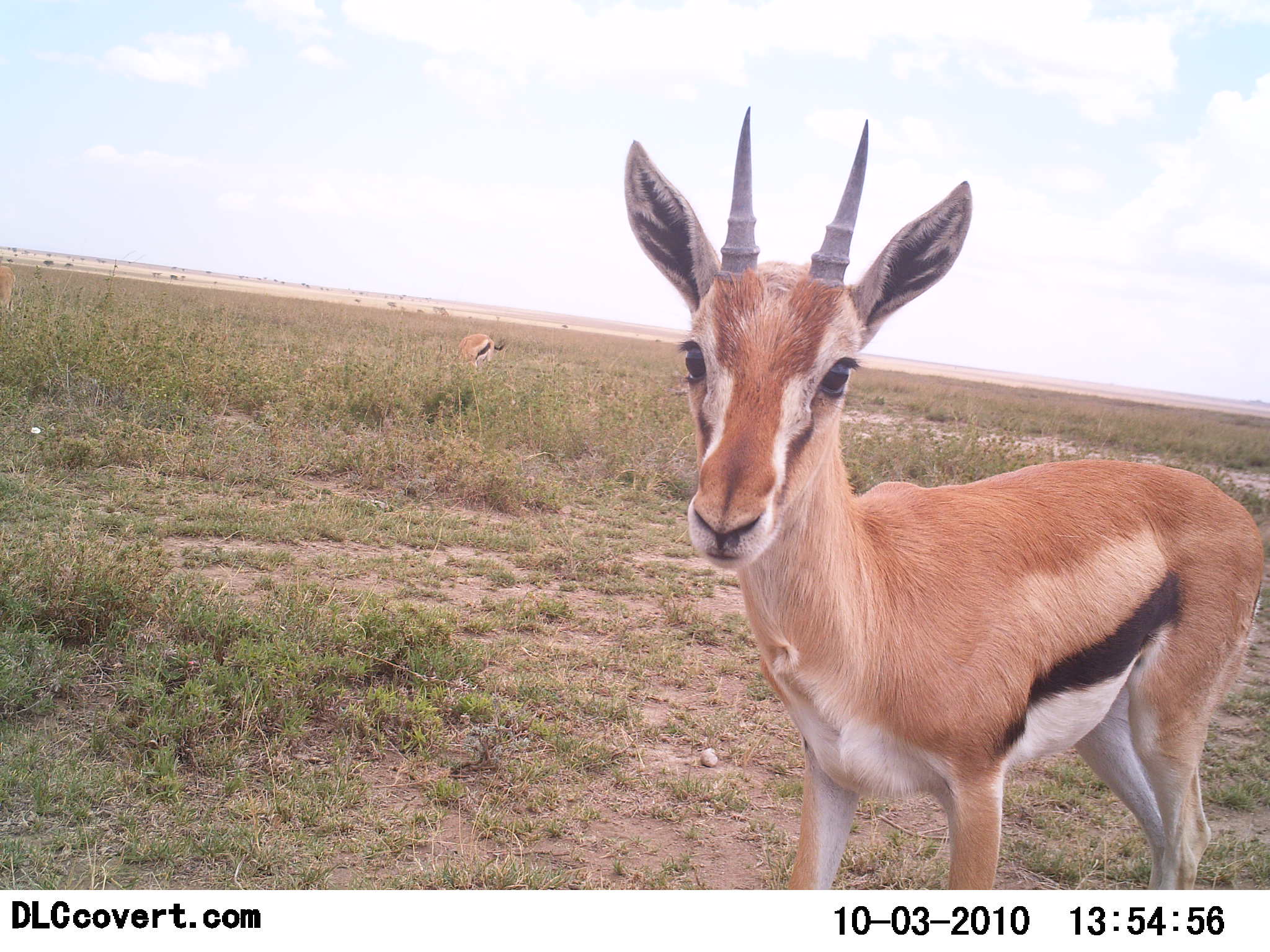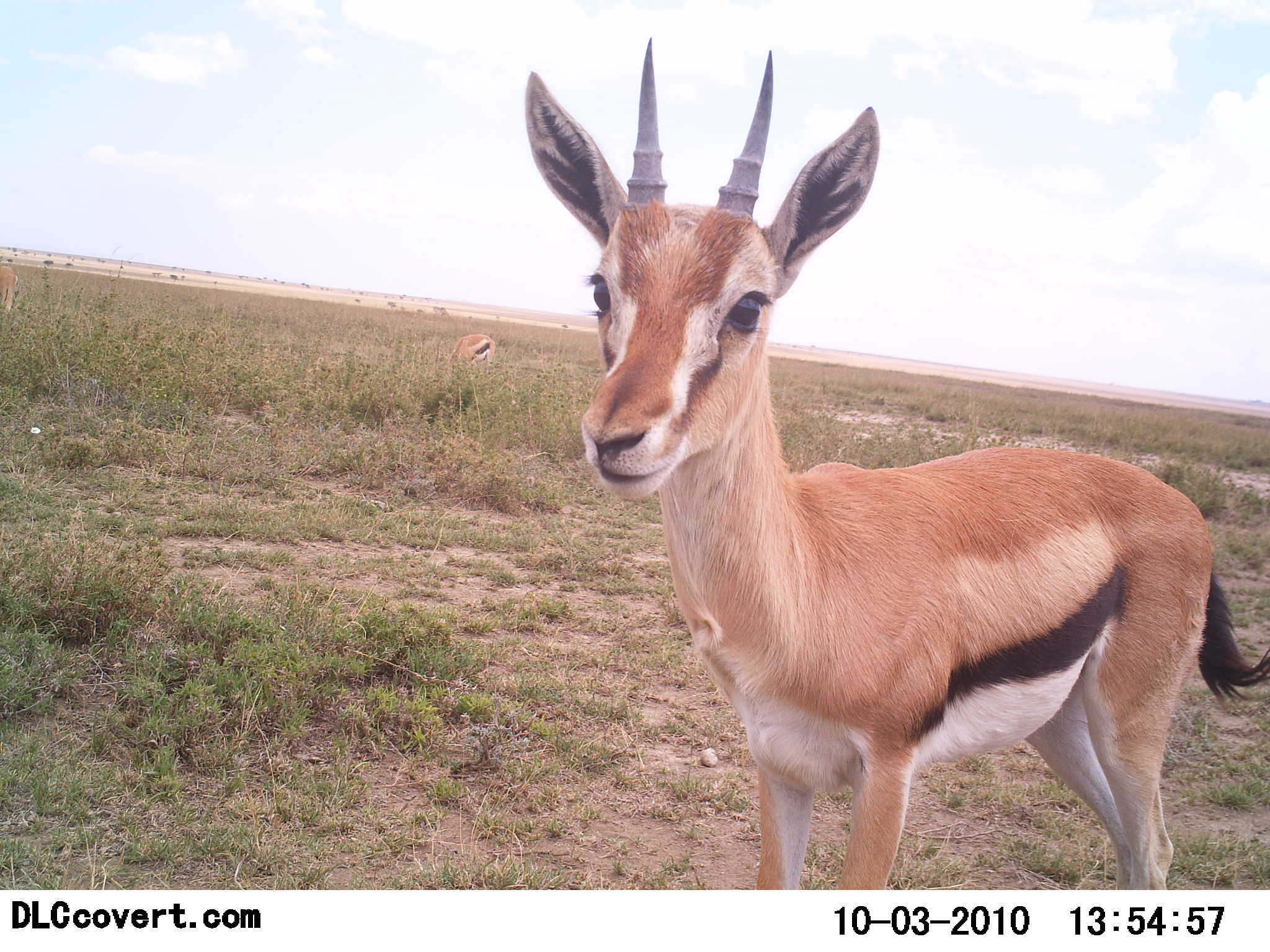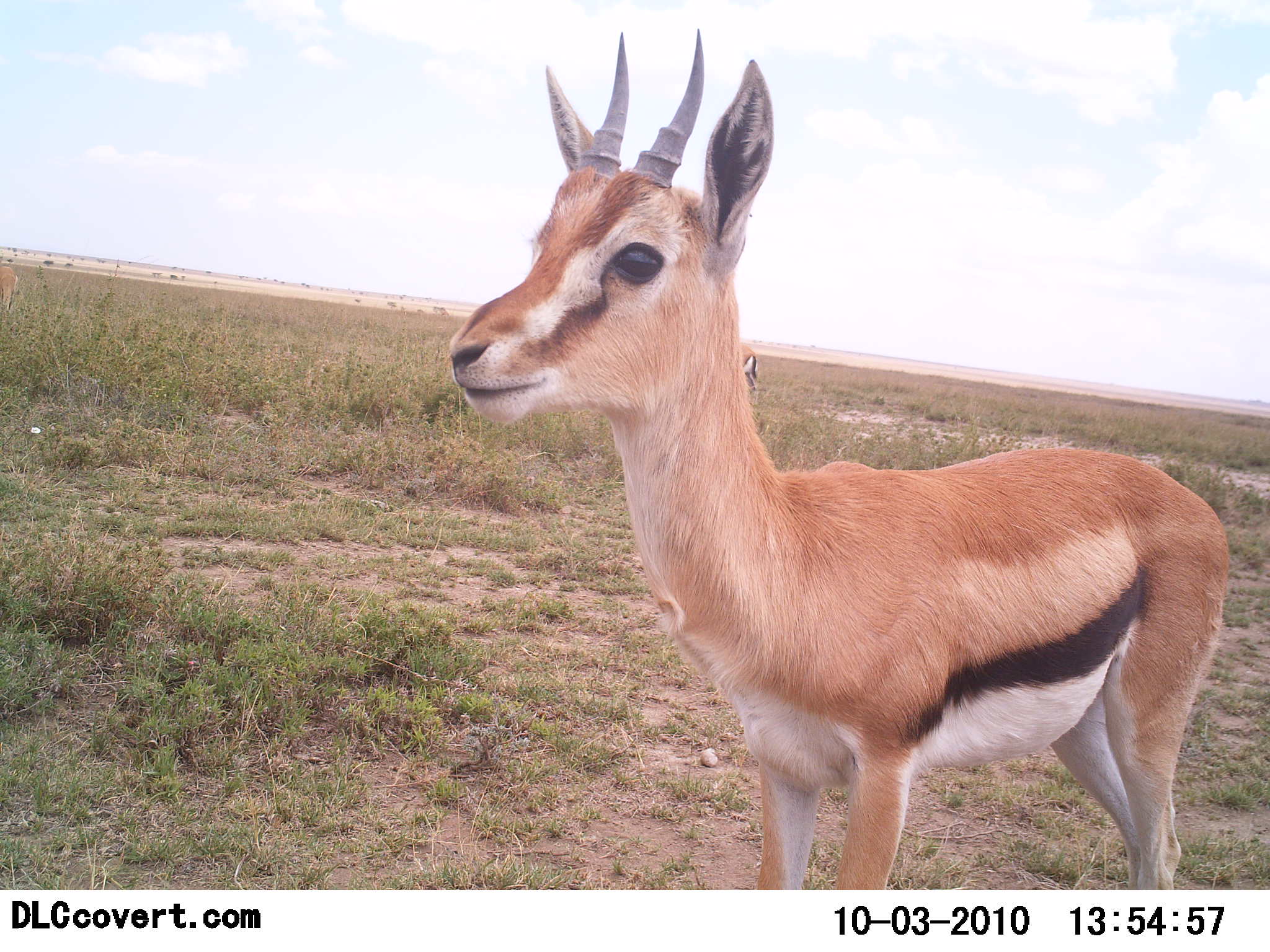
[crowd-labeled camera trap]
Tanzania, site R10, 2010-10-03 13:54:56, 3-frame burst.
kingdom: Animalia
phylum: Chordata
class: Mammalia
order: Artiodactyla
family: Bovidae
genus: Eudorcas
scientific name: Eudorcas thomsonii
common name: thomson's gazelle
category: gazellethomsons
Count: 2.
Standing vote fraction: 92%.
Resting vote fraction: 0%.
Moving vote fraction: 8%.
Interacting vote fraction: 17%.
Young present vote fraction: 0%.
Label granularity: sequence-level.